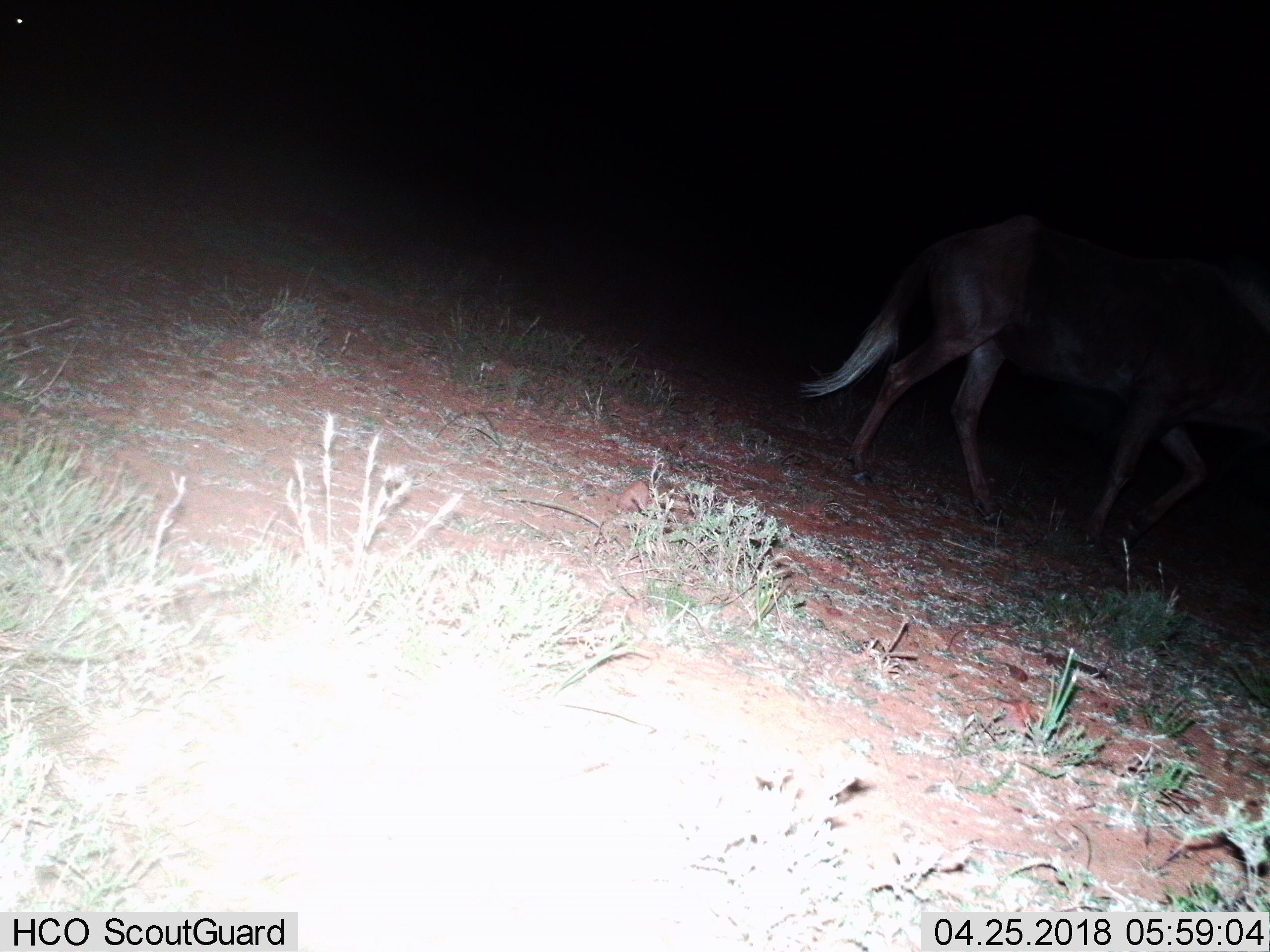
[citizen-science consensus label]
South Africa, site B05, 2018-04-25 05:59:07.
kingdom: Animalia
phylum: Chordata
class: Mammalia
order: Artiodactyla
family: Bovidae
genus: Connochaetes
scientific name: Connochaetes gnou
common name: black wildebeest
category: wildebeestblack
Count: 1.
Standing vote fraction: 0%.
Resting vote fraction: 0%.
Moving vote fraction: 100%.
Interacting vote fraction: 0%.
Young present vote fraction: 0%.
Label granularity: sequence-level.